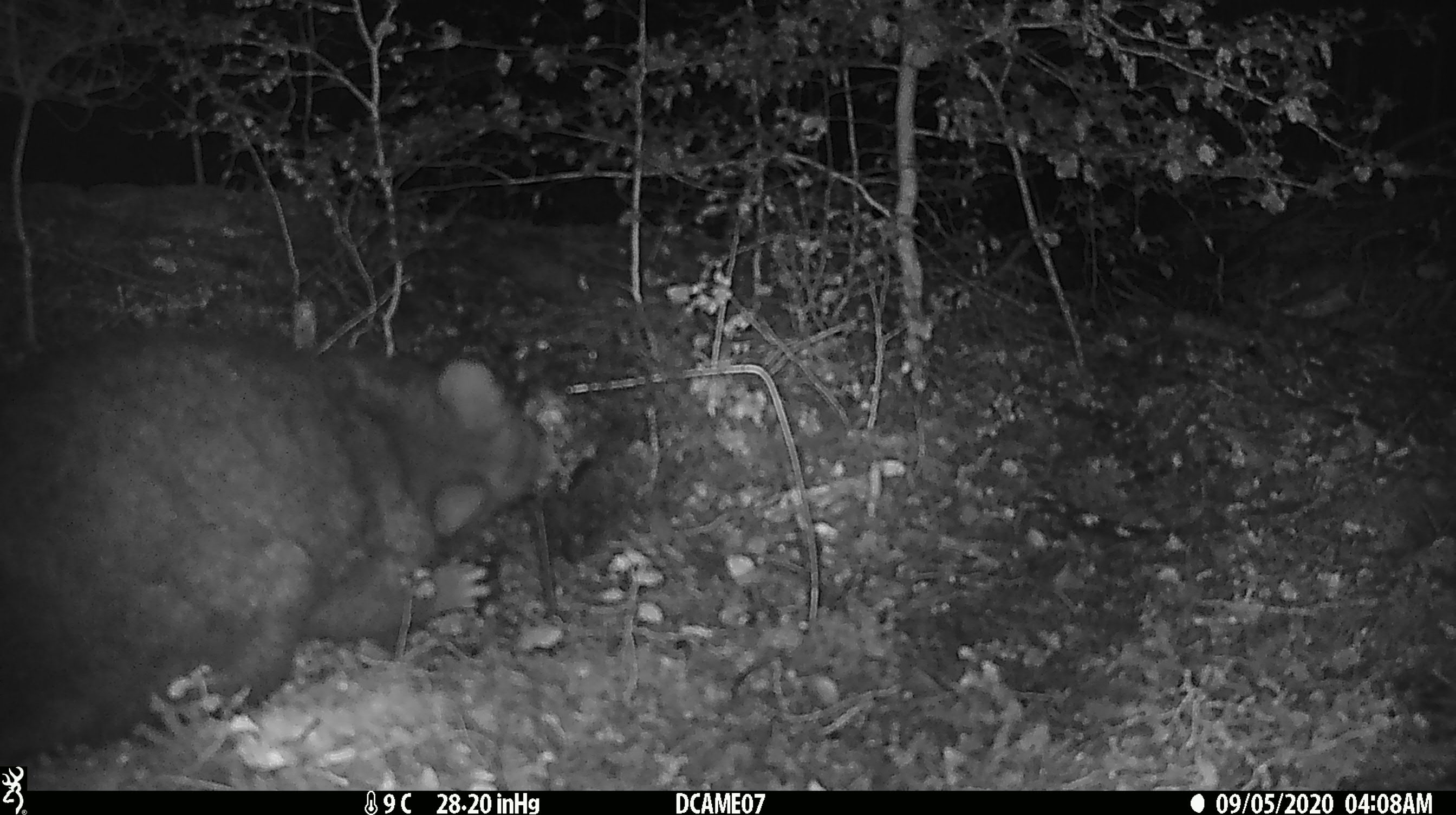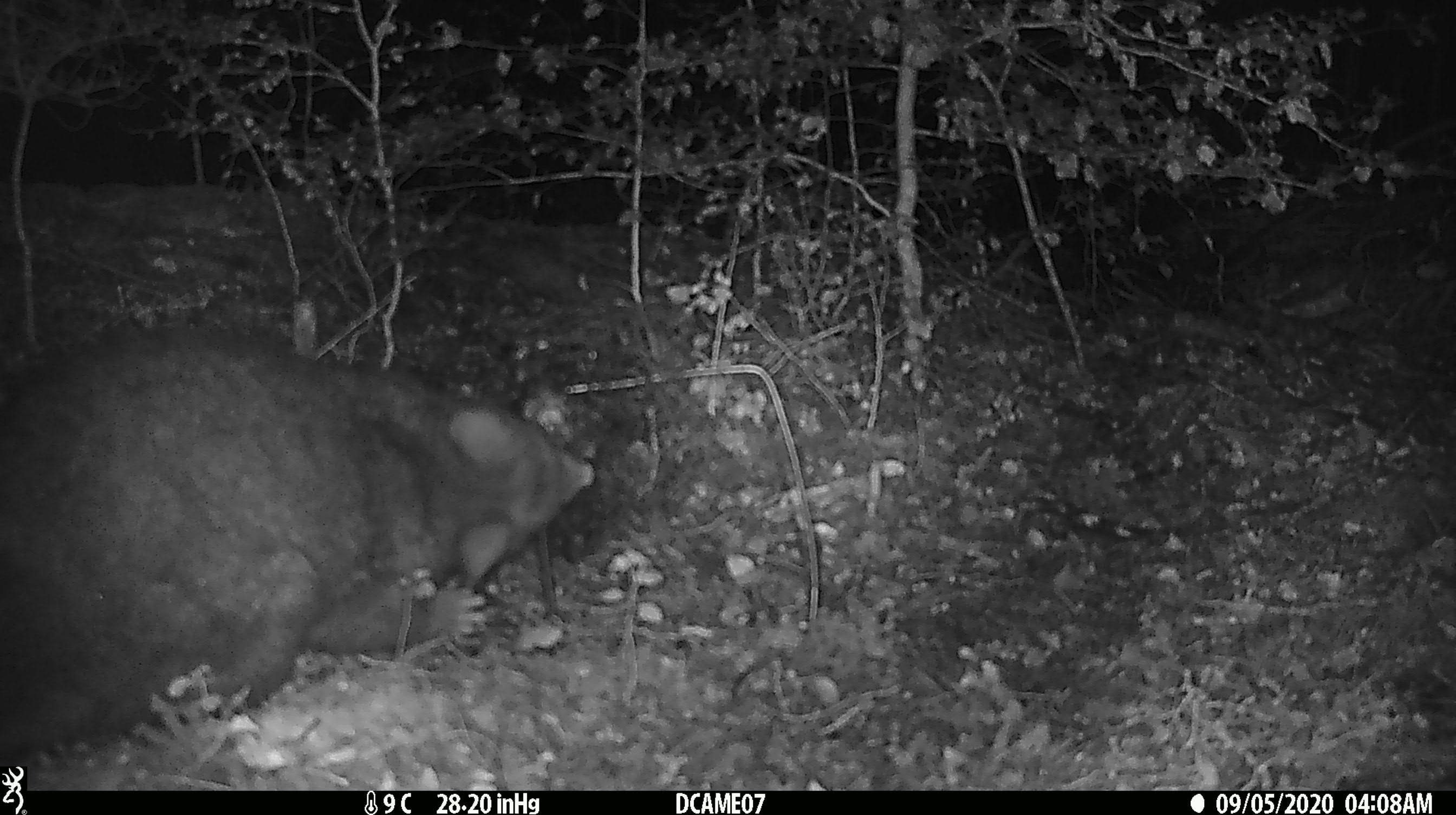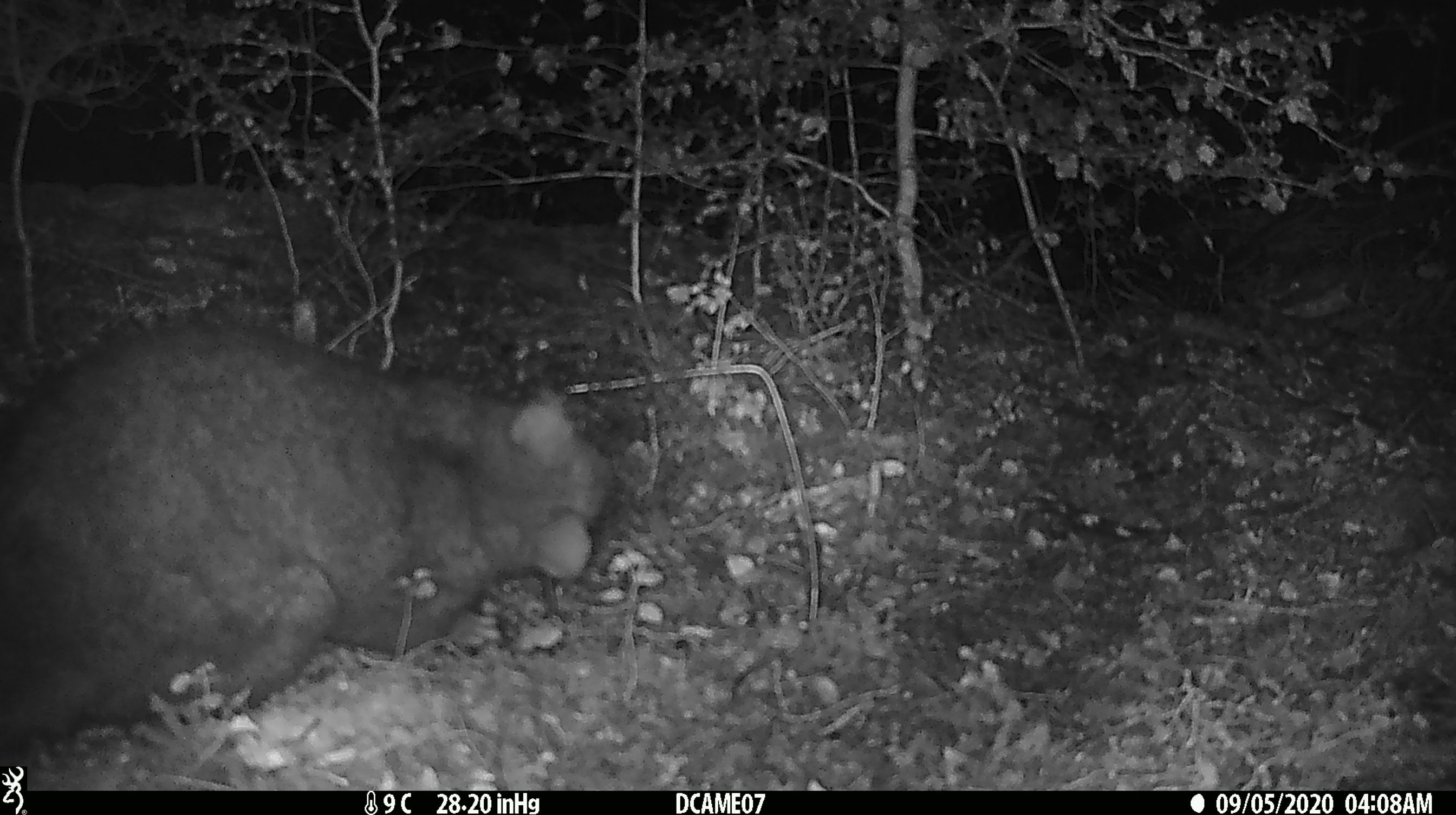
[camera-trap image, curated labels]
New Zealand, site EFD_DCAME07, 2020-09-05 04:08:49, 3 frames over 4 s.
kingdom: Animalia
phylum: Chordata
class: Mammalia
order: Diprotodontia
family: Phalangeridae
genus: Trichosurus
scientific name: Trichosurus vulpecula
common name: common brushtail possum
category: possum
Possum (common brushtail possum) (Trichosurus vulpecula).